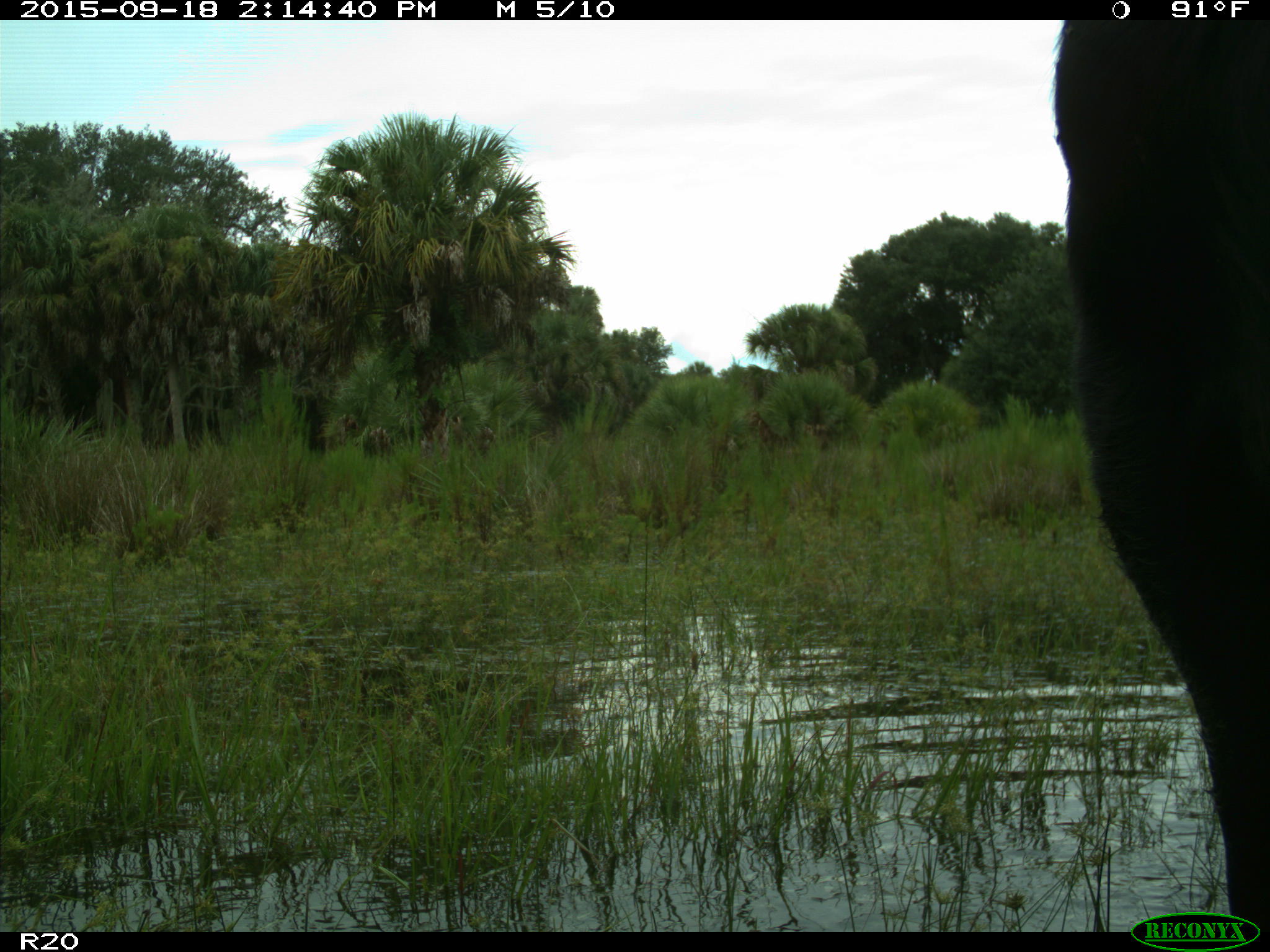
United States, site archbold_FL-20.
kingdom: Animalia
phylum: Chordata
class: Mammalia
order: Artiodactyla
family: Bovidae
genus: Bos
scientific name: Bos taurus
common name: domestic cow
Bos taurus (domestic cow).